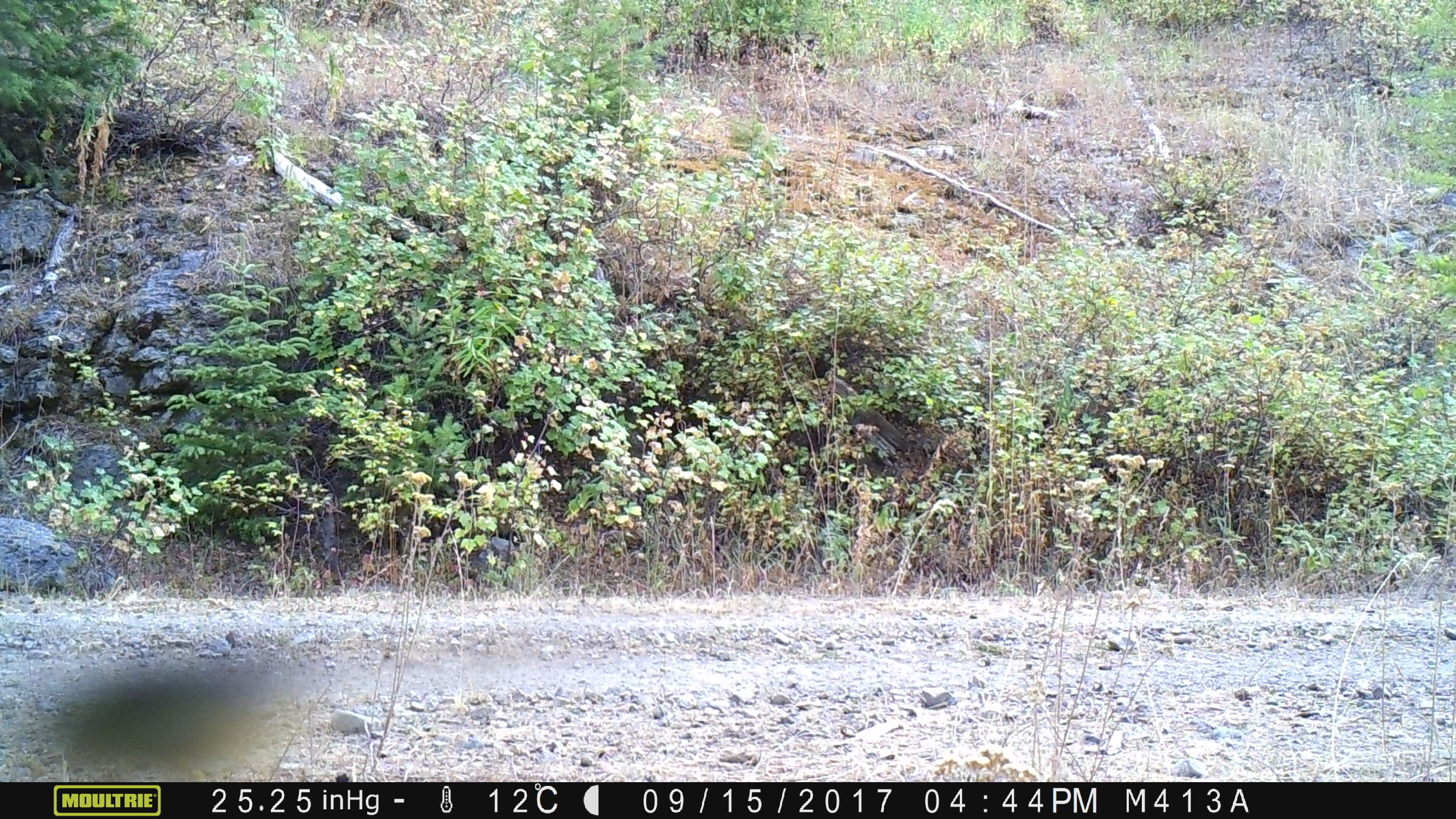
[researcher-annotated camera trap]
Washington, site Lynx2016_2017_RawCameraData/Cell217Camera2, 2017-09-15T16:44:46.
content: unidentified animal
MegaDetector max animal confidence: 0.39